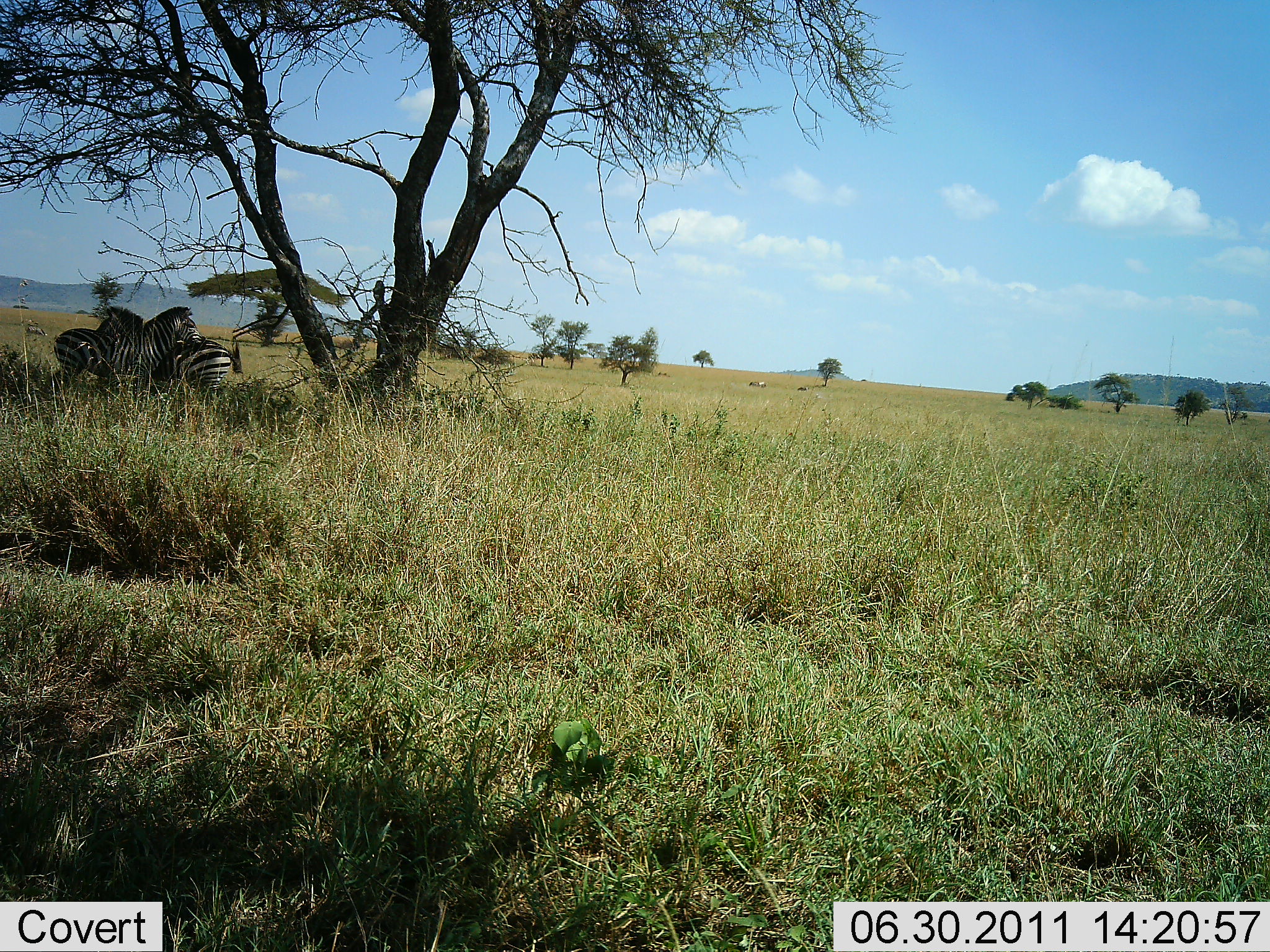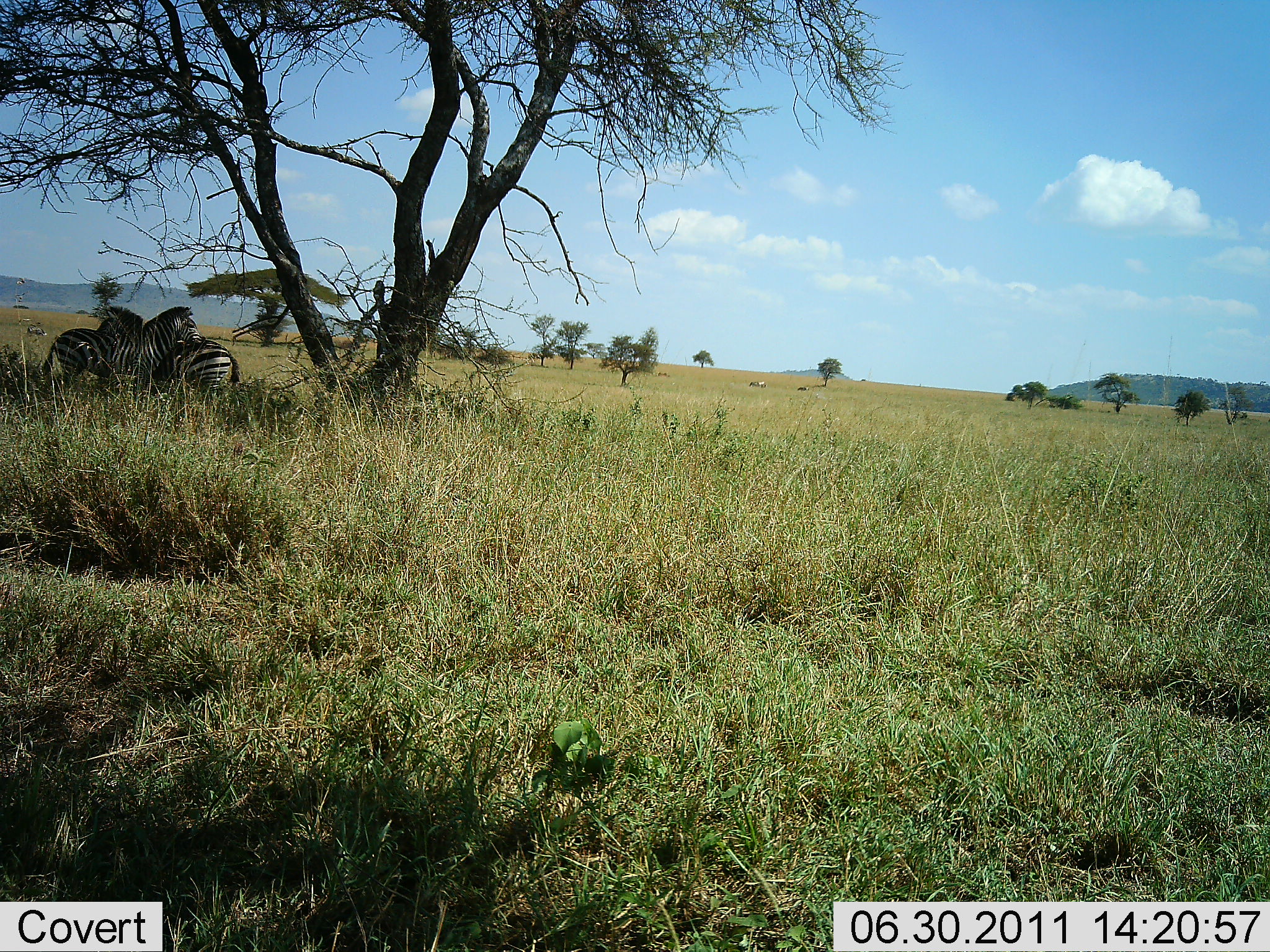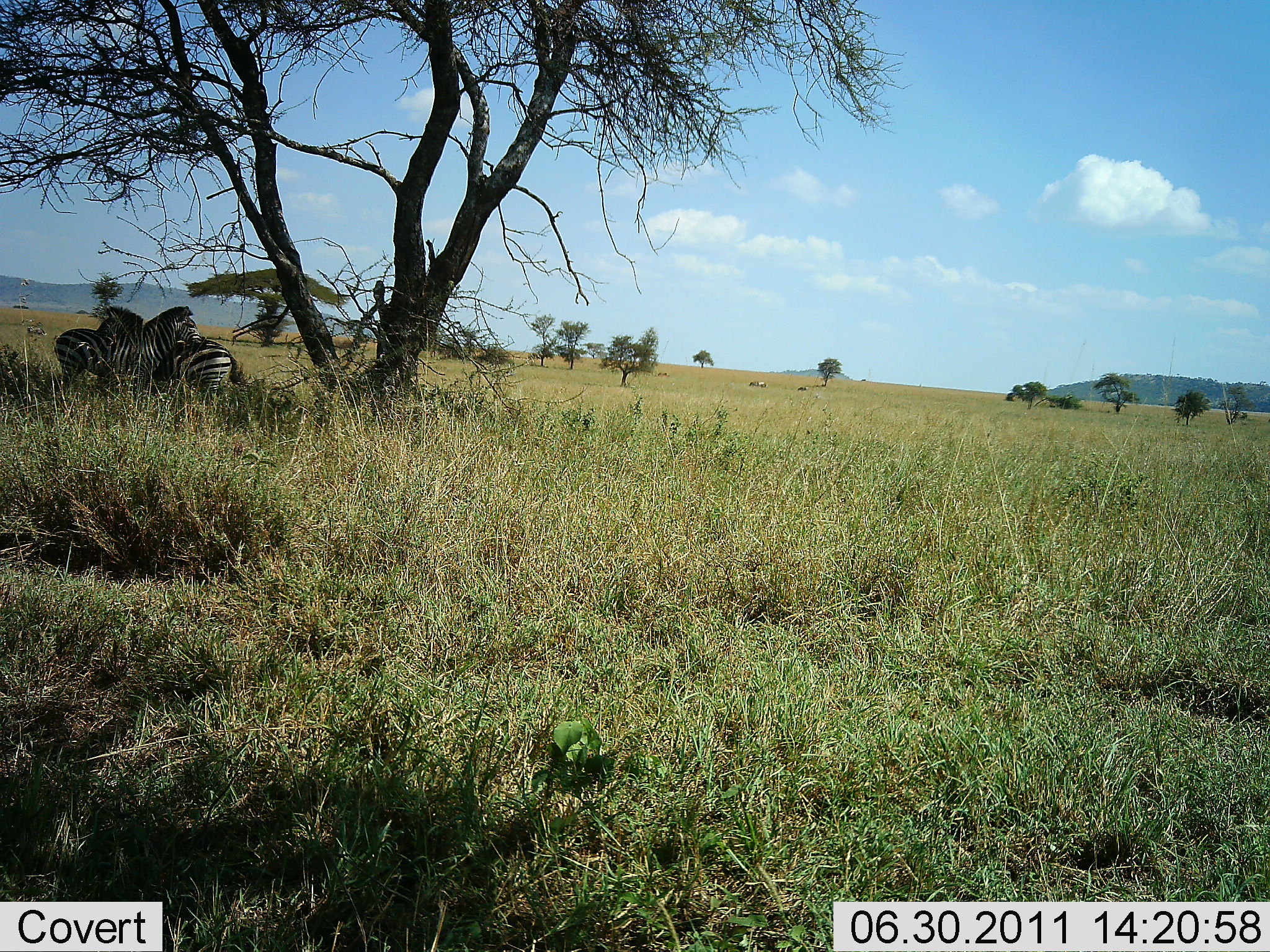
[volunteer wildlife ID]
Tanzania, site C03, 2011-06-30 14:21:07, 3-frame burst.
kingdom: Animalia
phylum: Chordata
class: Mammalia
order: Perissodactyla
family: Equidae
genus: Equus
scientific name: Equus quagga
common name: plains zebra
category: zebra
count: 2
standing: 64%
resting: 18%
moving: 0%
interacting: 36%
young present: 0%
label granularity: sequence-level